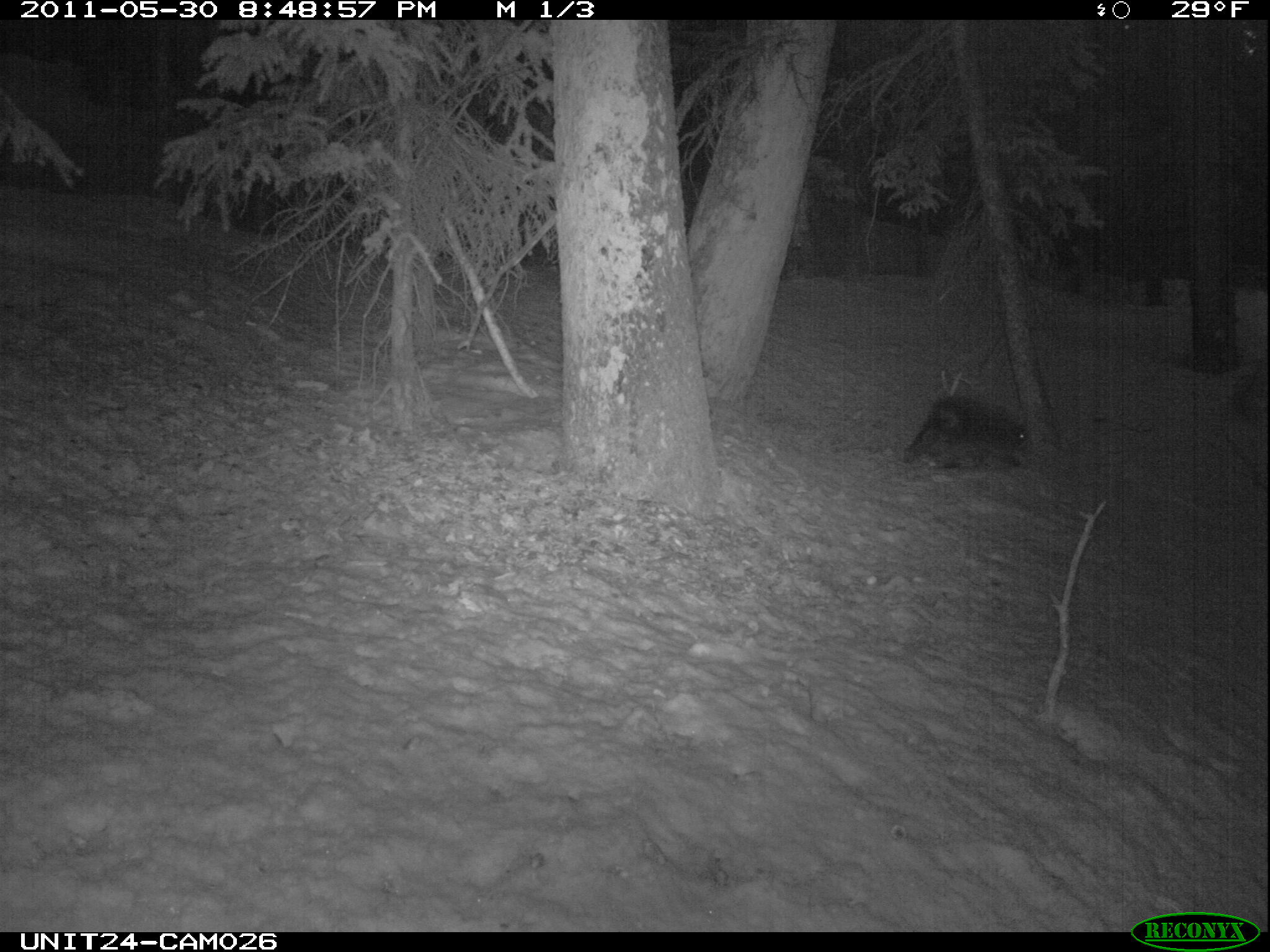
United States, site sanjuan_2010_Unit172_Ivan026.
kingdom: Animalia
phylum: Chordata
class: Mammalia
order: Rodentia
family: Erethizontidae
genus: Erethizon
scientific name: Erethizon dorsatum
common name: north american porcupine